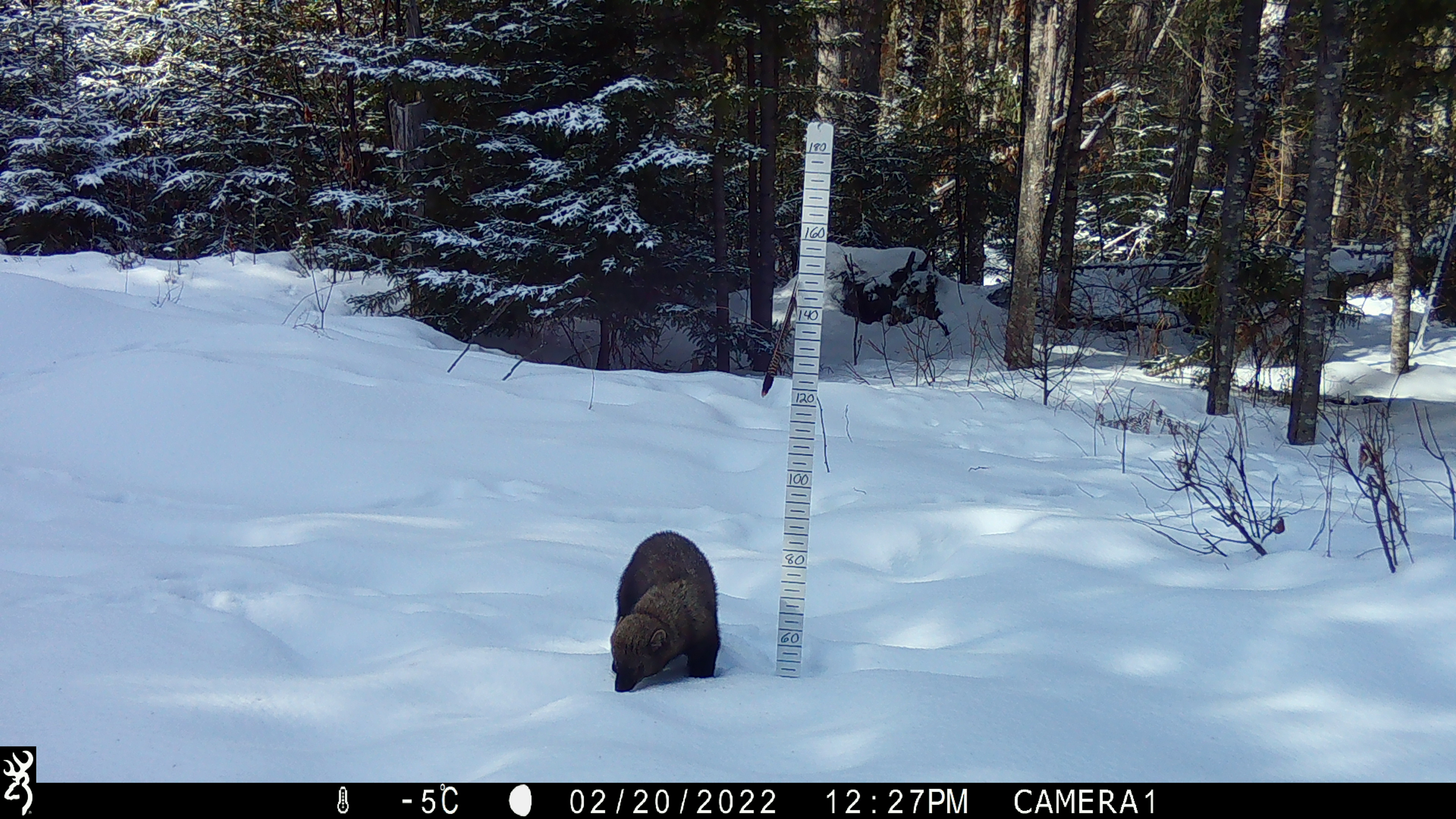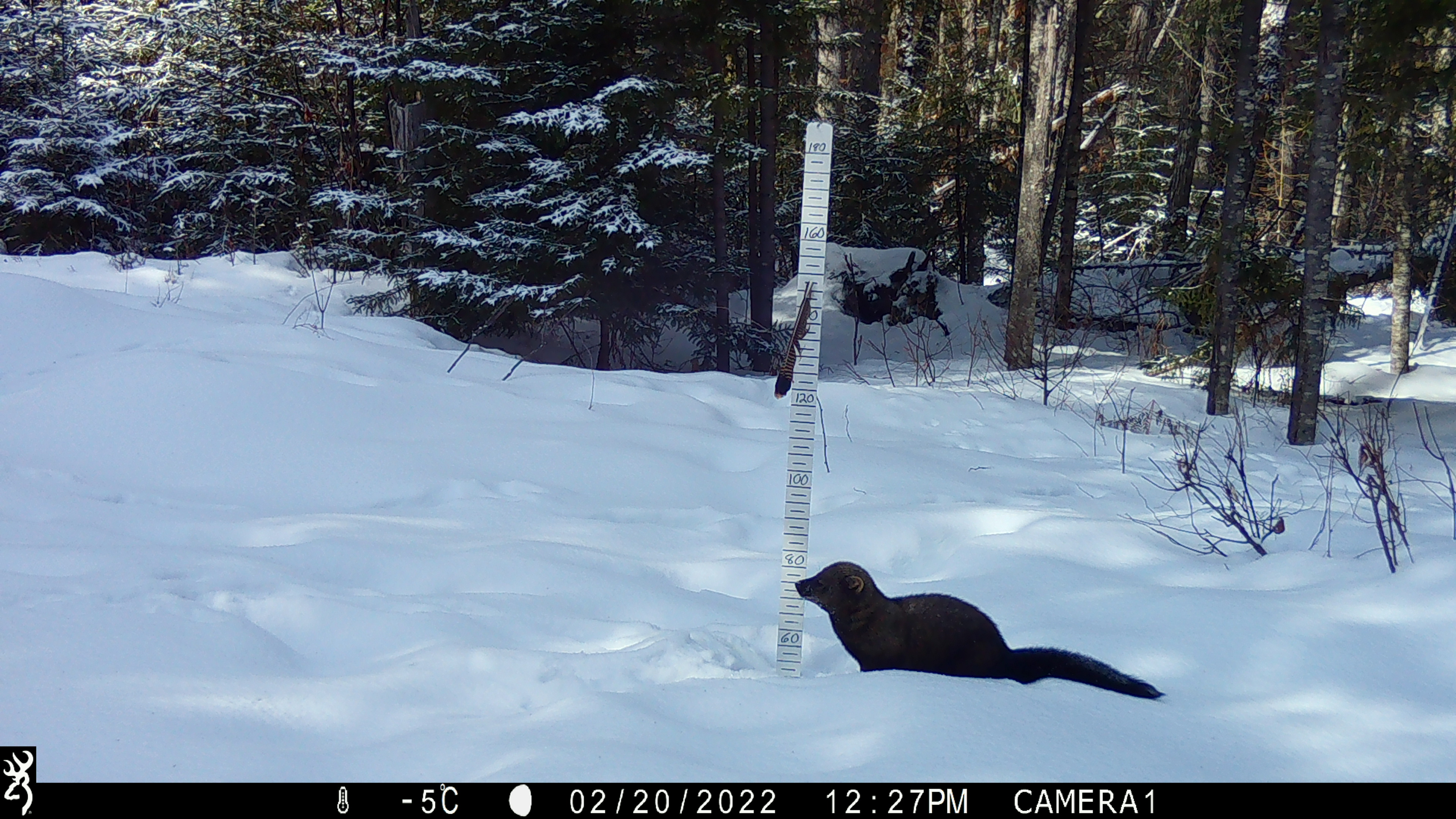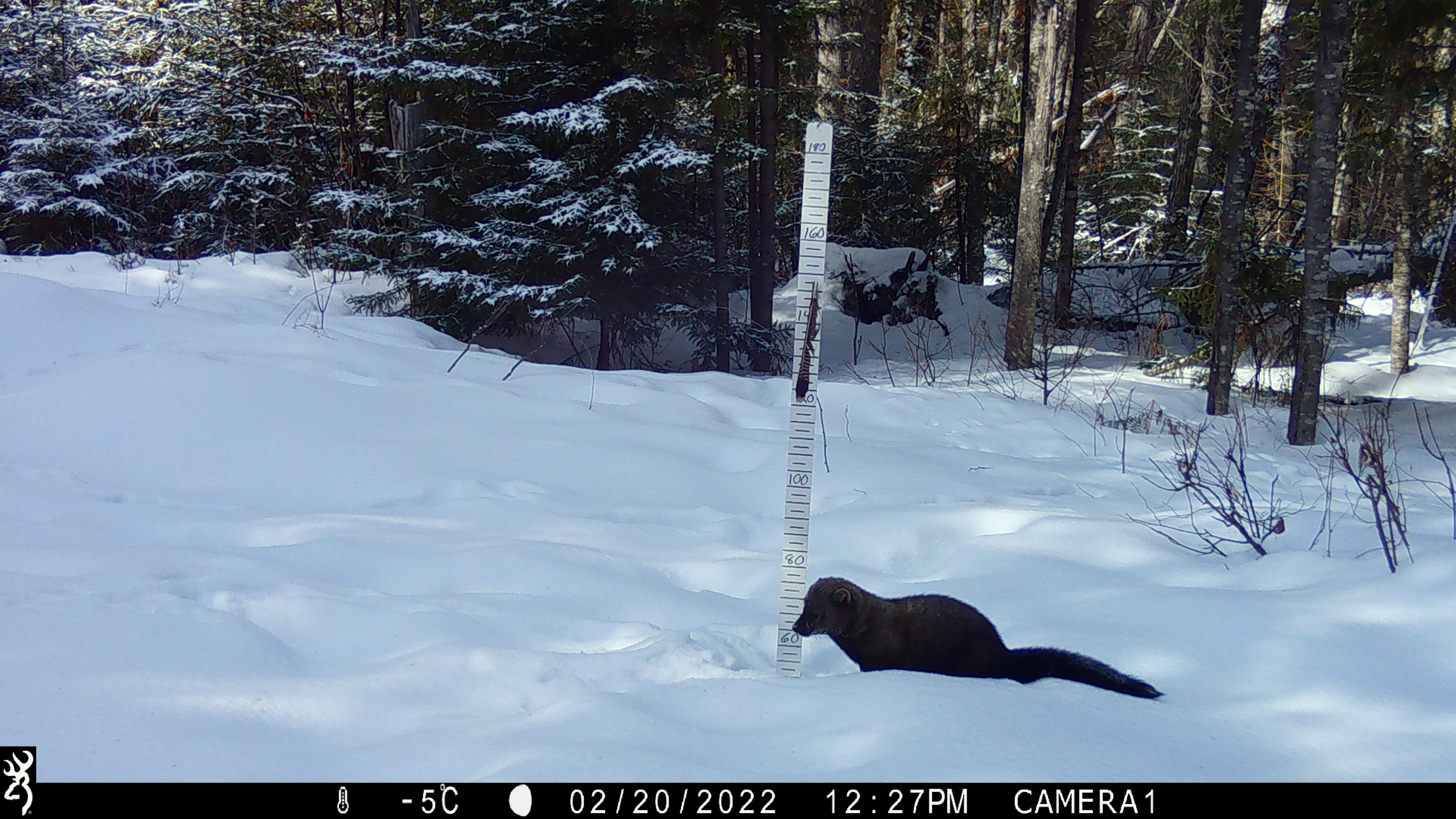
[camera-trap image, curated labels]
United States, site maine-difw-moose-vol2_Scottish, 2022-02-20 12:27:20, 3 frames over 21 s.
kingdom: Animalia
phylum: Chordata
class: Mammalia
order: Carnivora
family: Mustelidae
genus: Pekania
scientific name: Pekania pennanti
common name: fisher